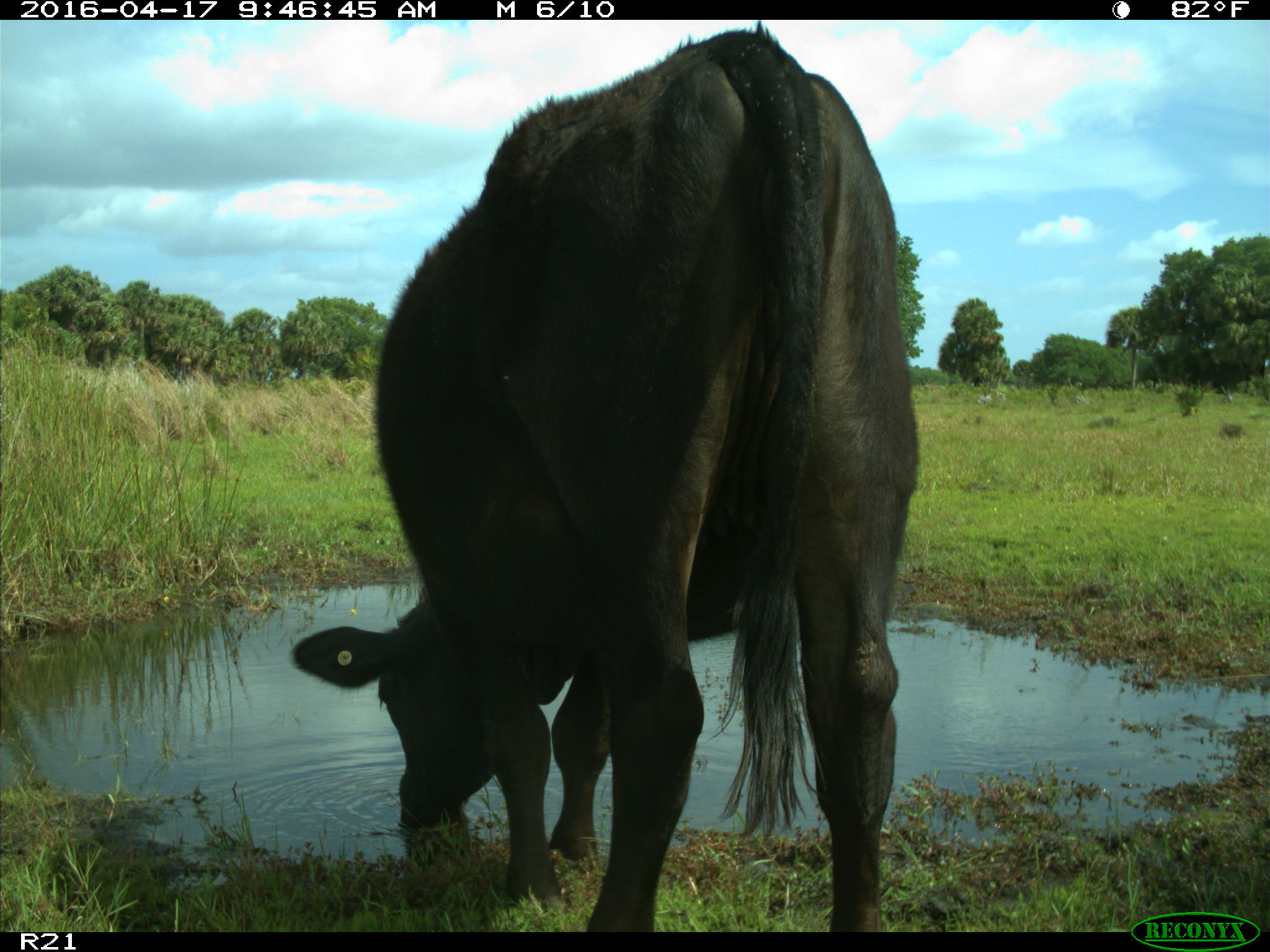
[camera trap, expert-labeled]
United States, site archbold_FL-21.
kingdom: Animalia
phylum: Chordata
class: Mammalia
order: Artiodactyla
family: Bovidae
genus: Bos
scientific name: Bos taurus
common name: domestic cow